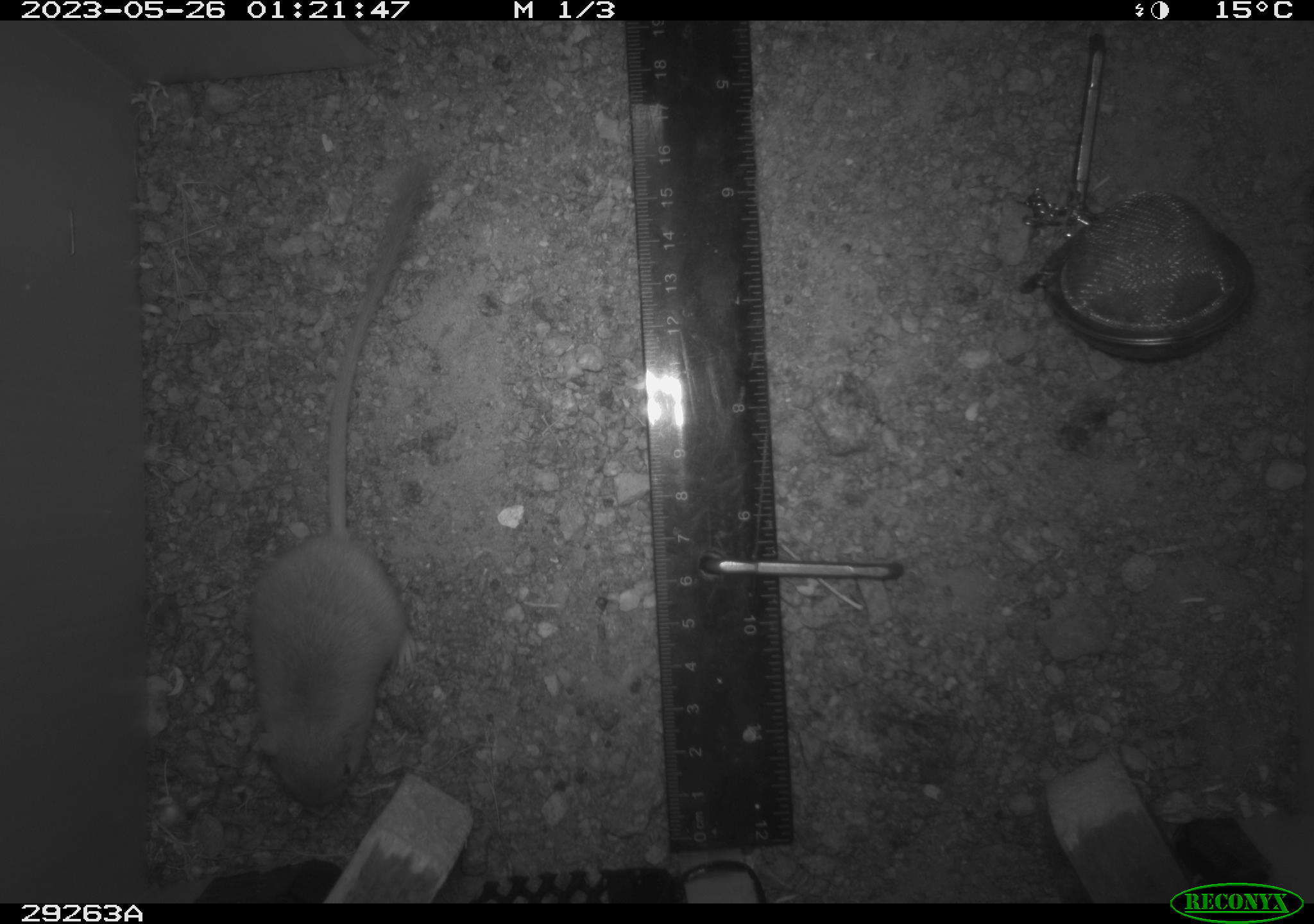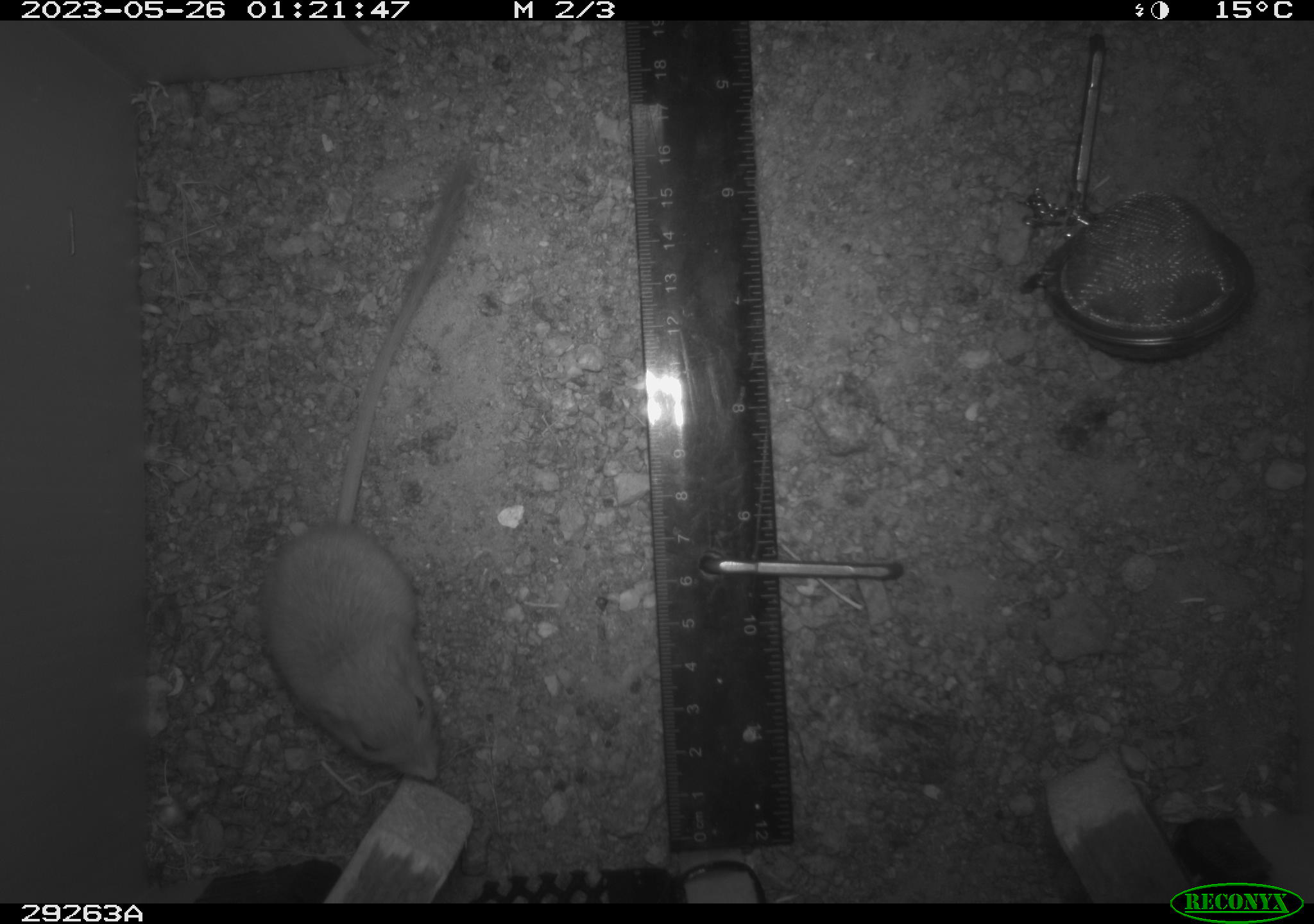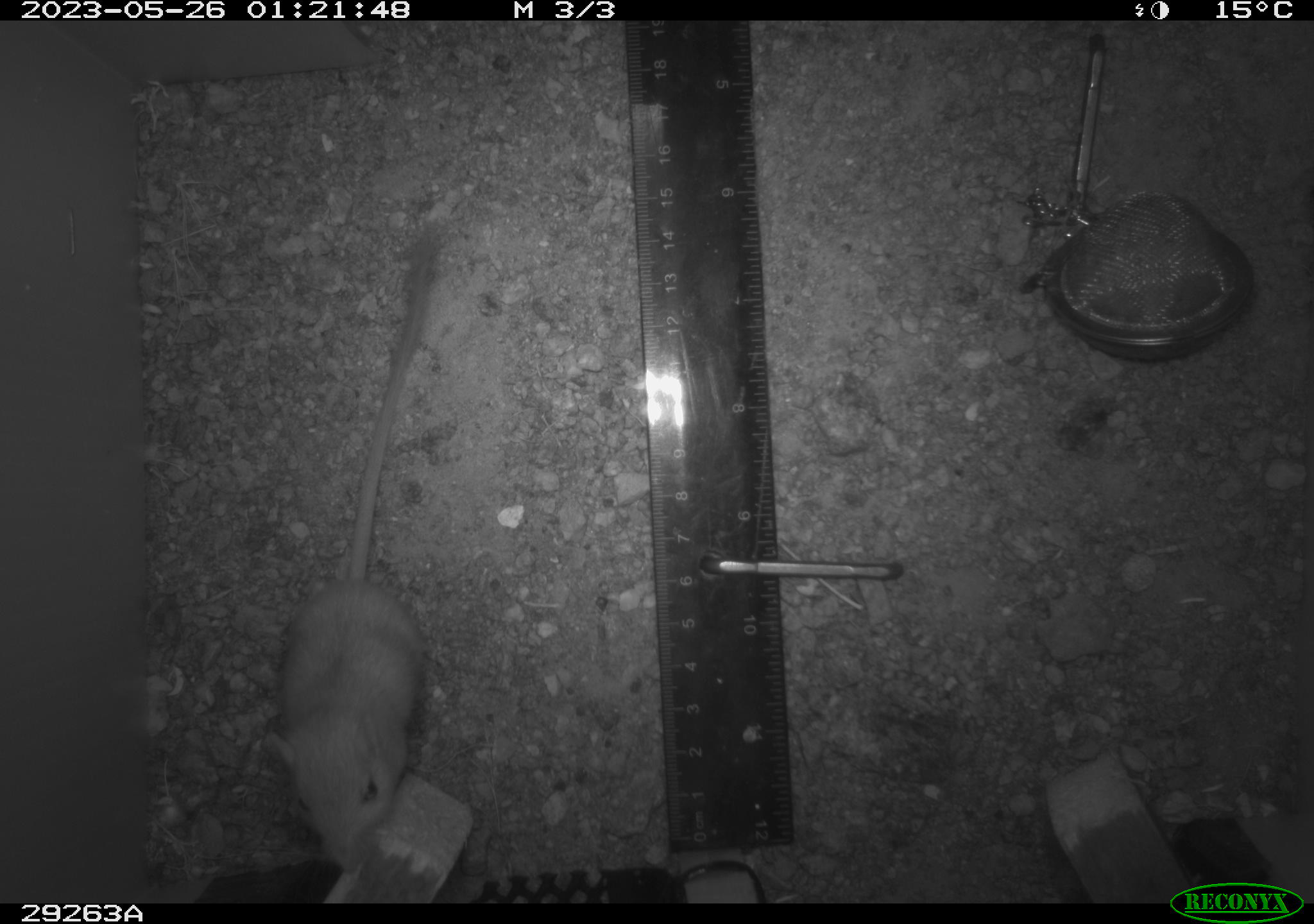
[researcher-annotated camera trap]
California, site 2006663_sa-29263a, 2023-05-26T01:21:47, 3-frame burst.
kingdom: Animalia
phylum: Chordata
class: Mammalia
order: Rodentia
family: Heteromyidae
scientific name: Heteromyidae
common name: kangaroo rats and pocket mice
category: heteromyidae family